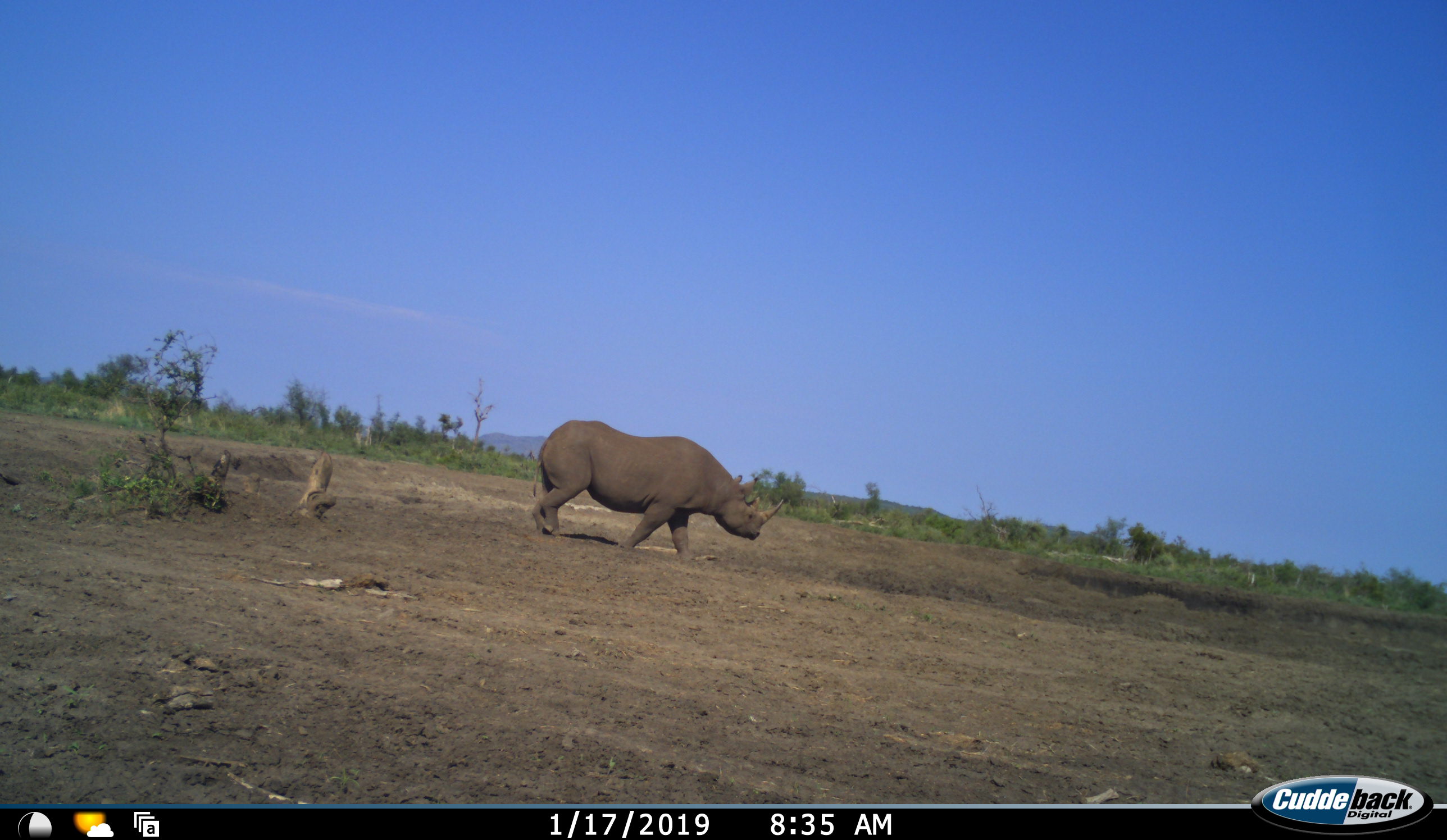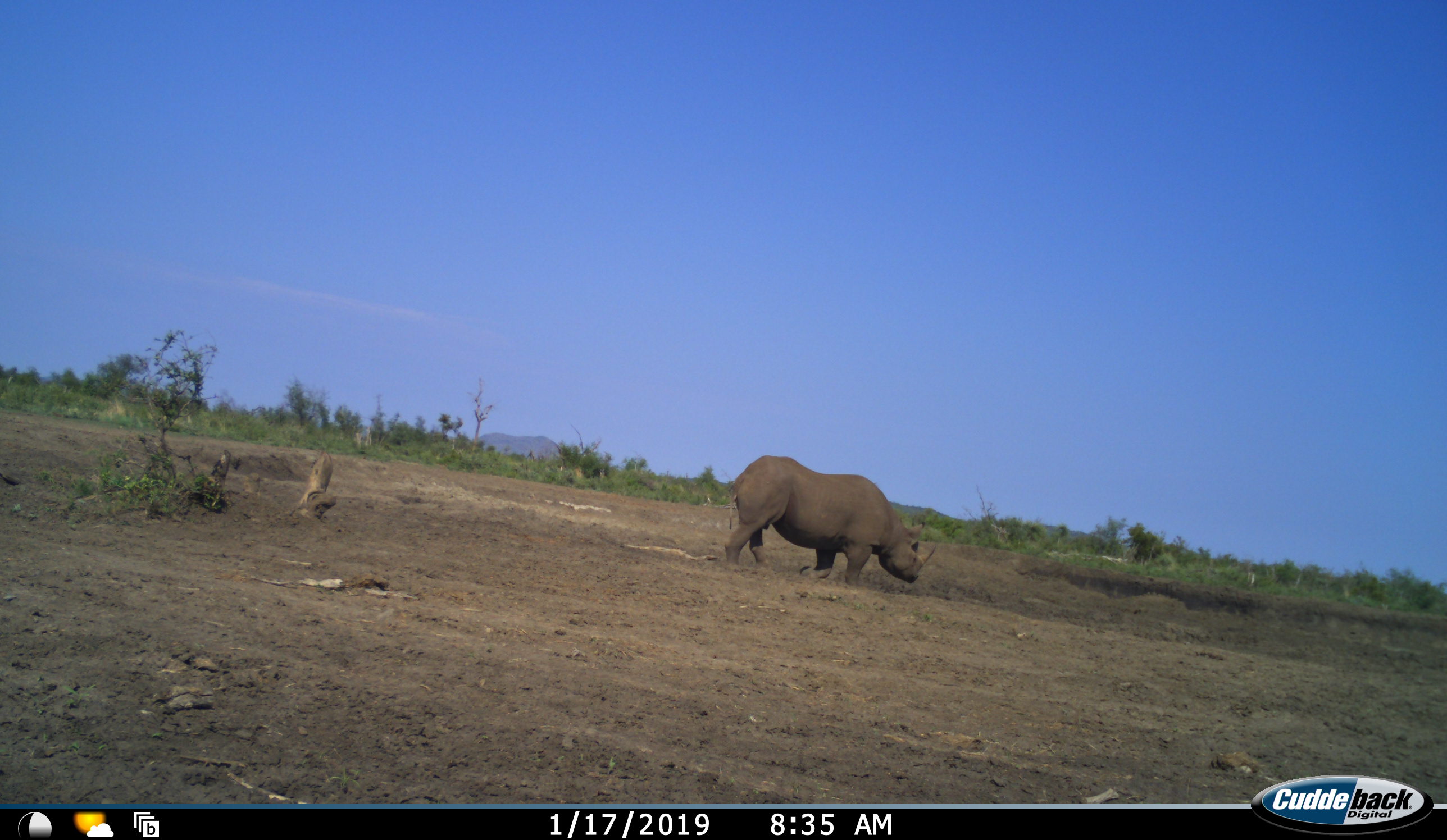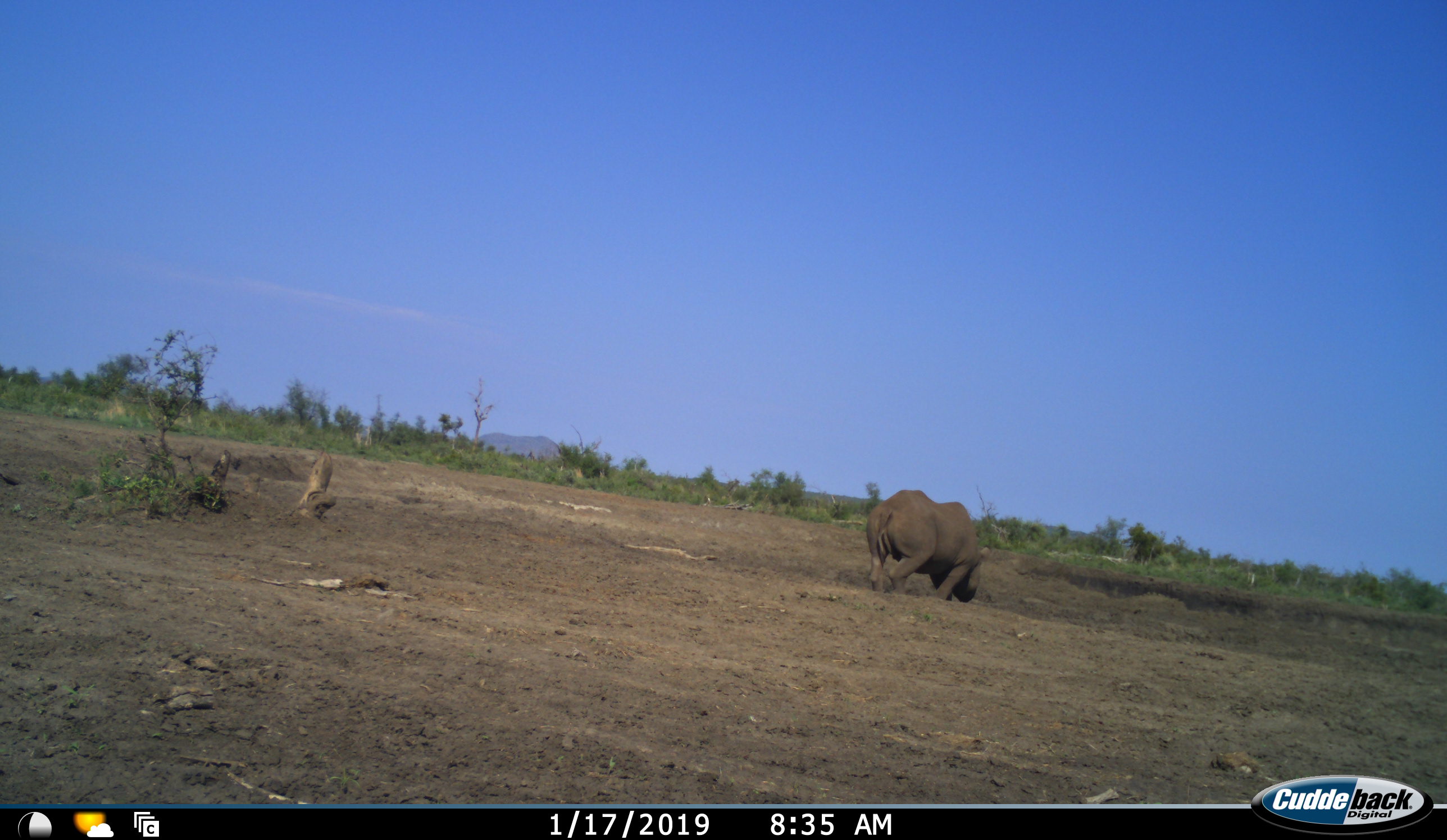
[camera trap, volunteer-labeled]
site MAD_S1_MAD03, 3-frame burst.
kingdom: Animalia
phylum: Chordata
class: Mammalia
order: Perissodactyla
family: Rhinocerotidae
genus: Diceros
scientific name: Diceros bicornis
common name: black rhinoceros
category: rhinocerosblack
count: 1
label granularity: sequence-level